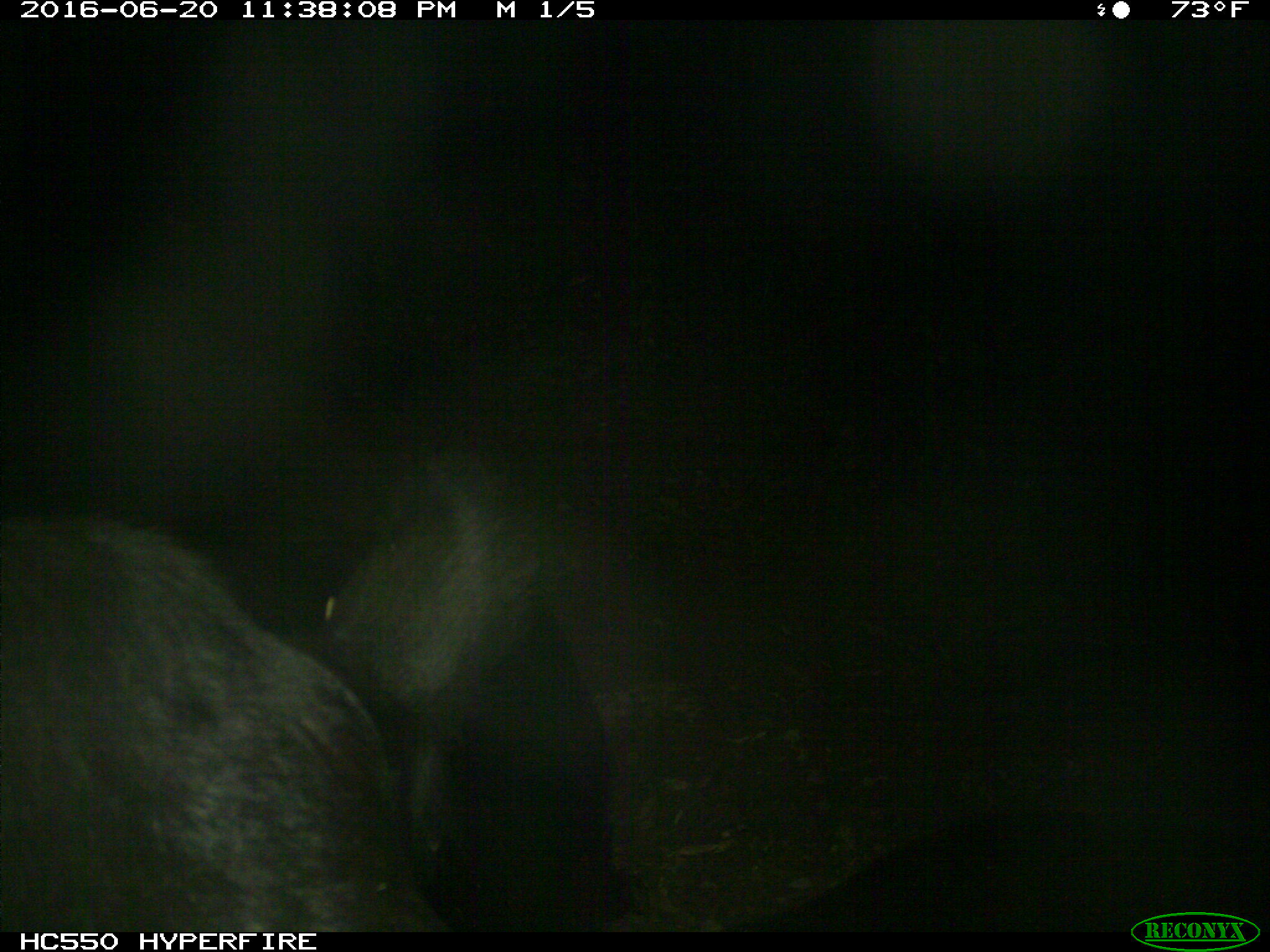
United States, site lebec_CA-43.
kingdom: Animalia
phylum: Chordata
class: Mammalia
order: Artiodactyla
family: Bovidae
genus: Bos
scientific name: Bos taurus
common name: domestic cow